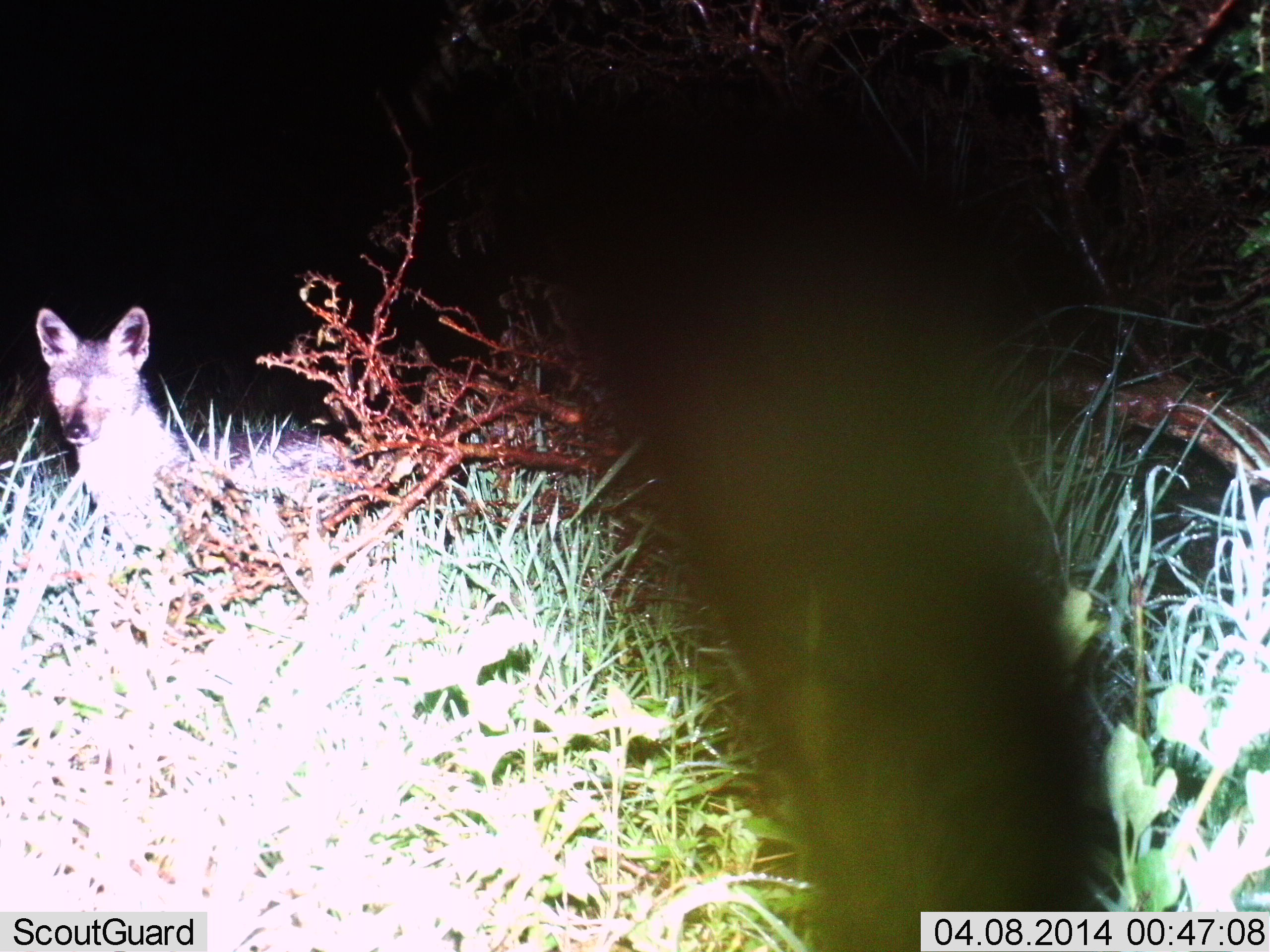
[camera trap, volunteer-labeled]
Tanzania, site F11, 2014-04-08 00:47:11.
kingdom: Animalia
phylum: Chordata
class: Mammalia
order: Carnivora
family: Canidae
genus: Lupulella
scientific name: Lupulella mesomelas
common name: black-backed jackal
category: jackal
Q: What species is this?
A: Jackal (black-backed jackal) (Lupulella mesomelas).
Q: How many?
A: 1.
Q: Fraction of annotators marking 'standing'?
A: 80%.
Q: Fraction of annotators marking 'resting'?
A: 10%.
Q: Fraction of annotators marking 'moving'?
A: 10%.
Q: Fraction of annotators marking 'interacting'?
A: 0%.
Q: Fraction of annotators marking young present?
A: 0%.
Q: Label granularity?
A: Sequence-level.